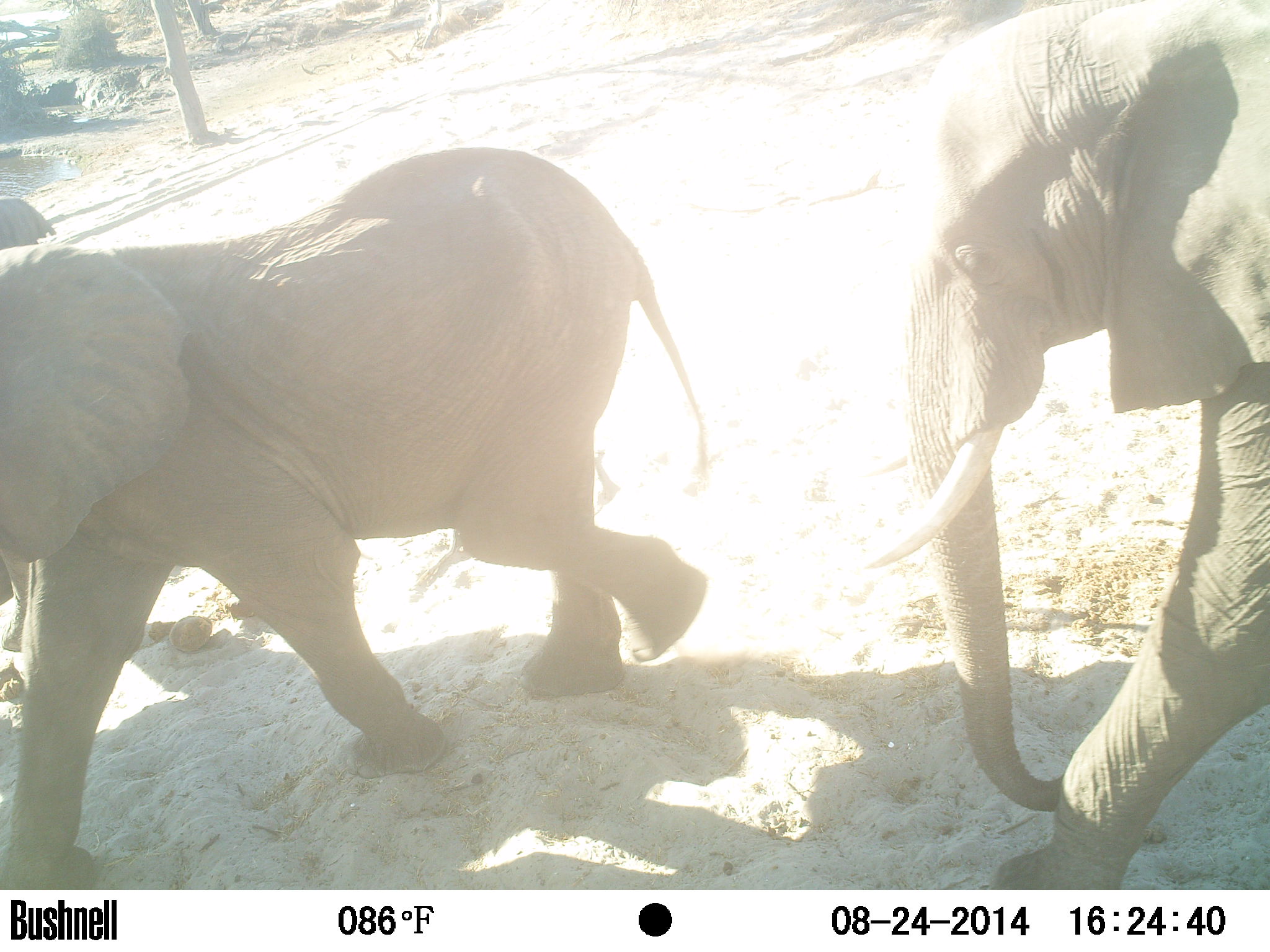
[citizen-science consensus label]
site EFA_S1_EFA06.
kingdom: Animalia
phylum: Chordata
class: Mammalia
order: Proboscidea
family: Elephantidae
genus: Loxodonta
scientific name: Loxodonta africana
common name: african bush elephant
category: elephant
Elephant (african bush elephant) (Loxodonta africana), count 2. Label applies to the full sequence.